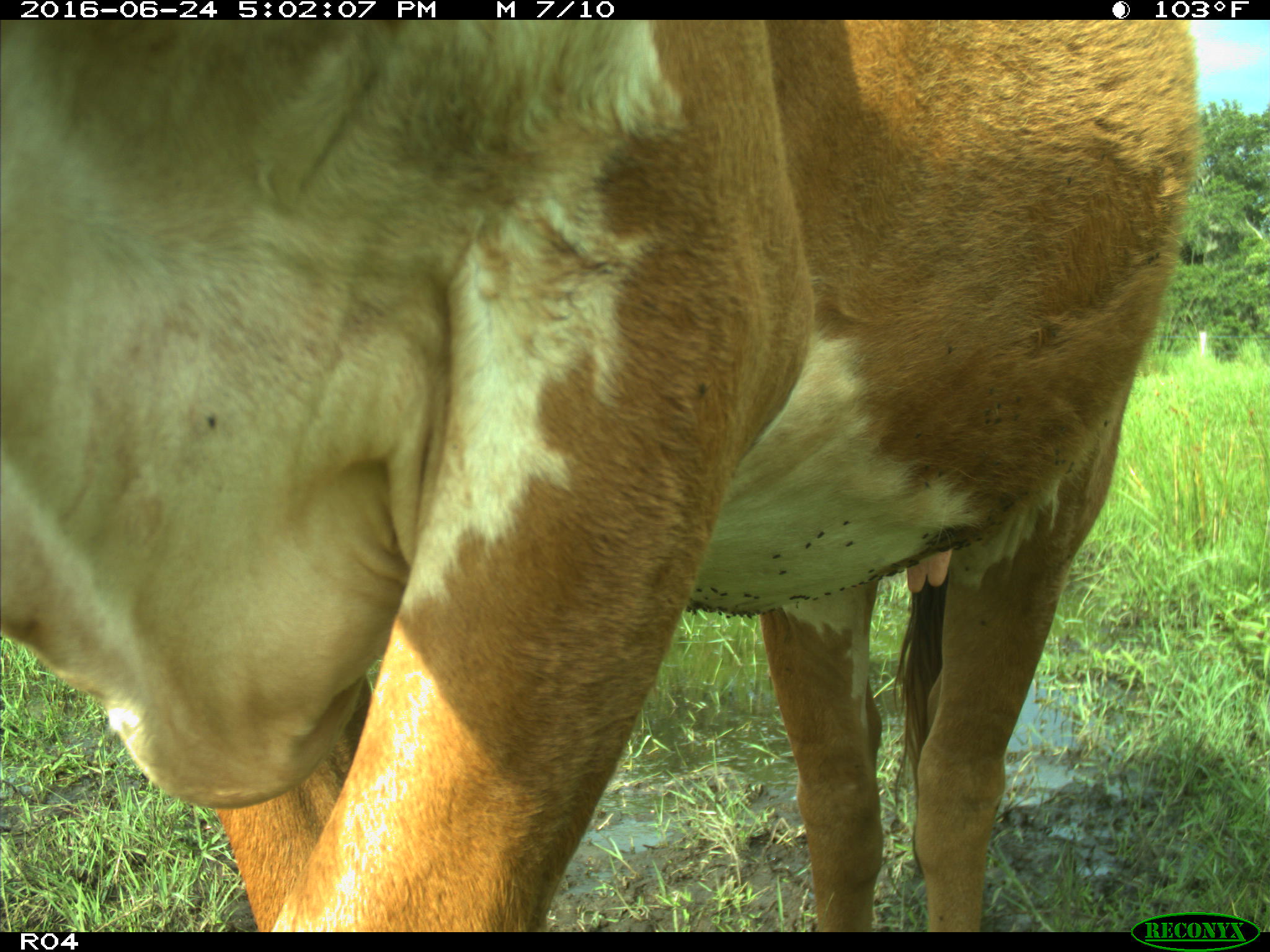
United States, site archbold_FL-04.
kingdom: Animalia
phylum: Chordata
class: Mammalia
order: Artiodactyla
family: Bovidae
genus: Bos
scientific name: Bos taurus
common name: domestic cow